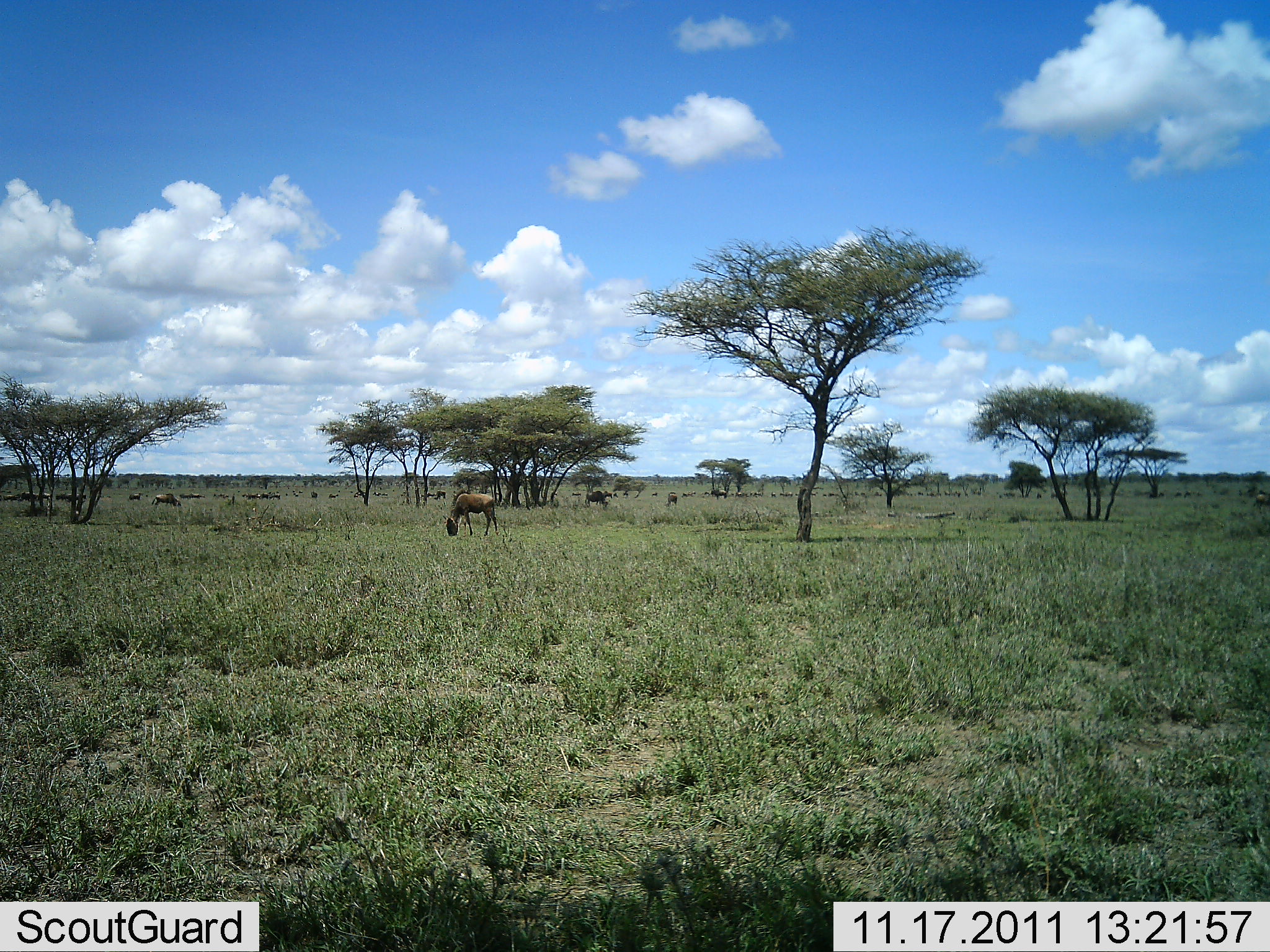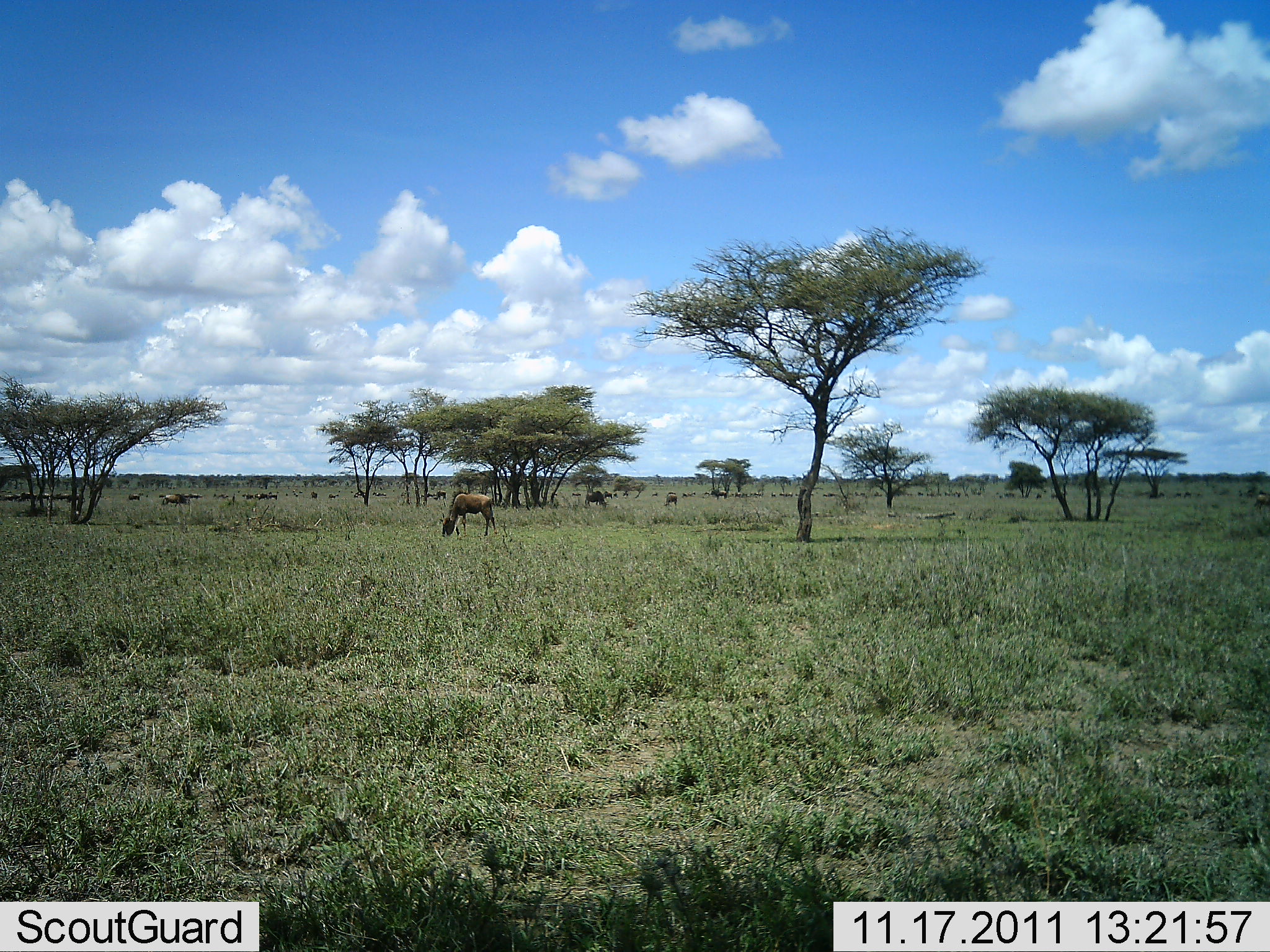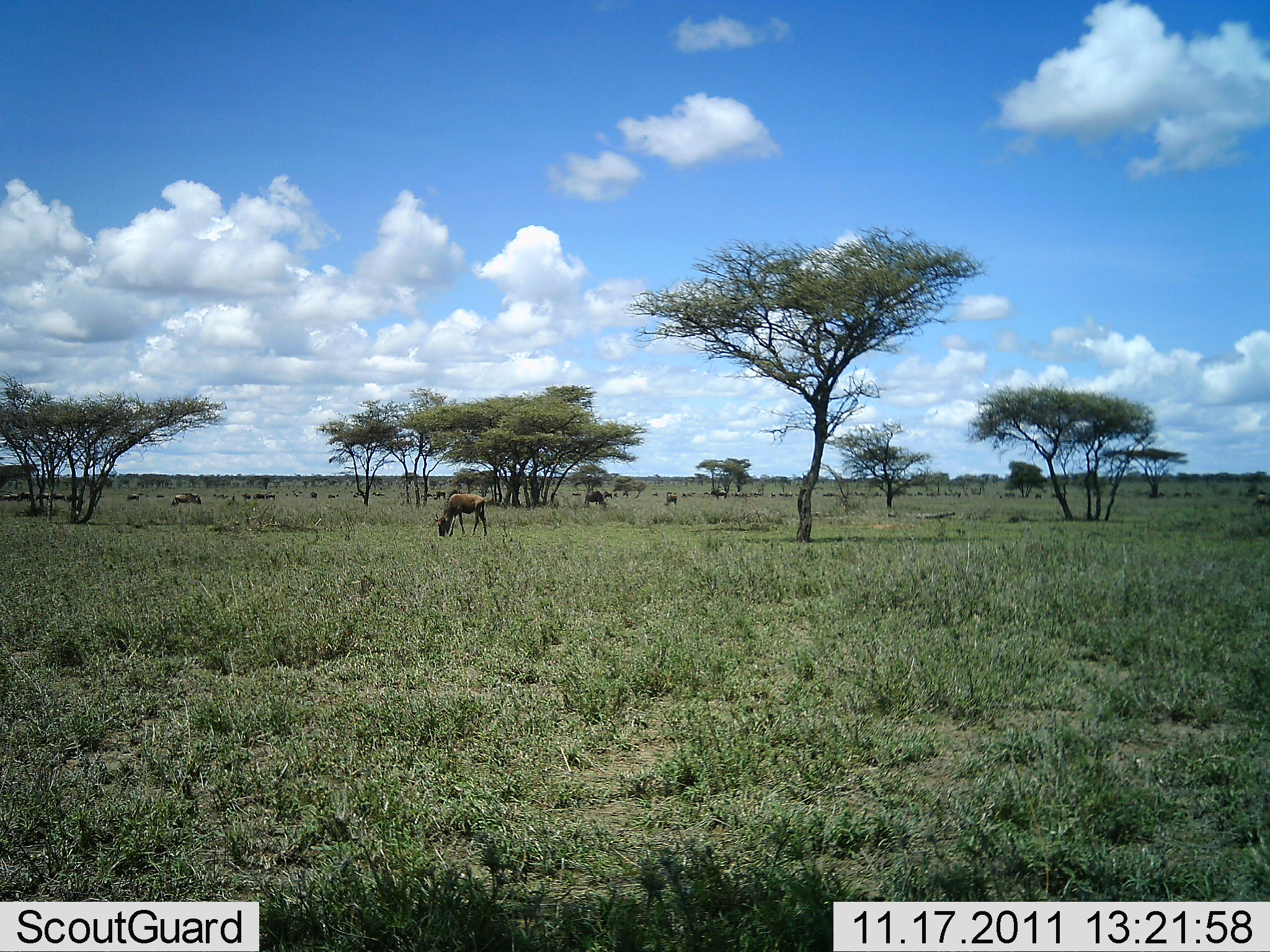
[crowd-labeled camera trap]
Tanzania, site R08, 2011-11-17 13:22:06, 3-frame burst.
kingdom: Animalia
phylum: Chordata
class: Mammalia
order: Artiodactyla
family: Bovidae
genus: Connochaetes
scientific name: Connochaetes taurinus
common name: blue wildebeest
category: wildebeest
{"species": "wildebeest (blue wildebeest) (Connochaetes taurinus)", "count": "11-50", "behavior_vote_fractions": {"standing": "42%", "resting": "0%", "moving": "42%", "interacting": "0%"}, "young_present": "0%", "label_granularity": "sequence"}